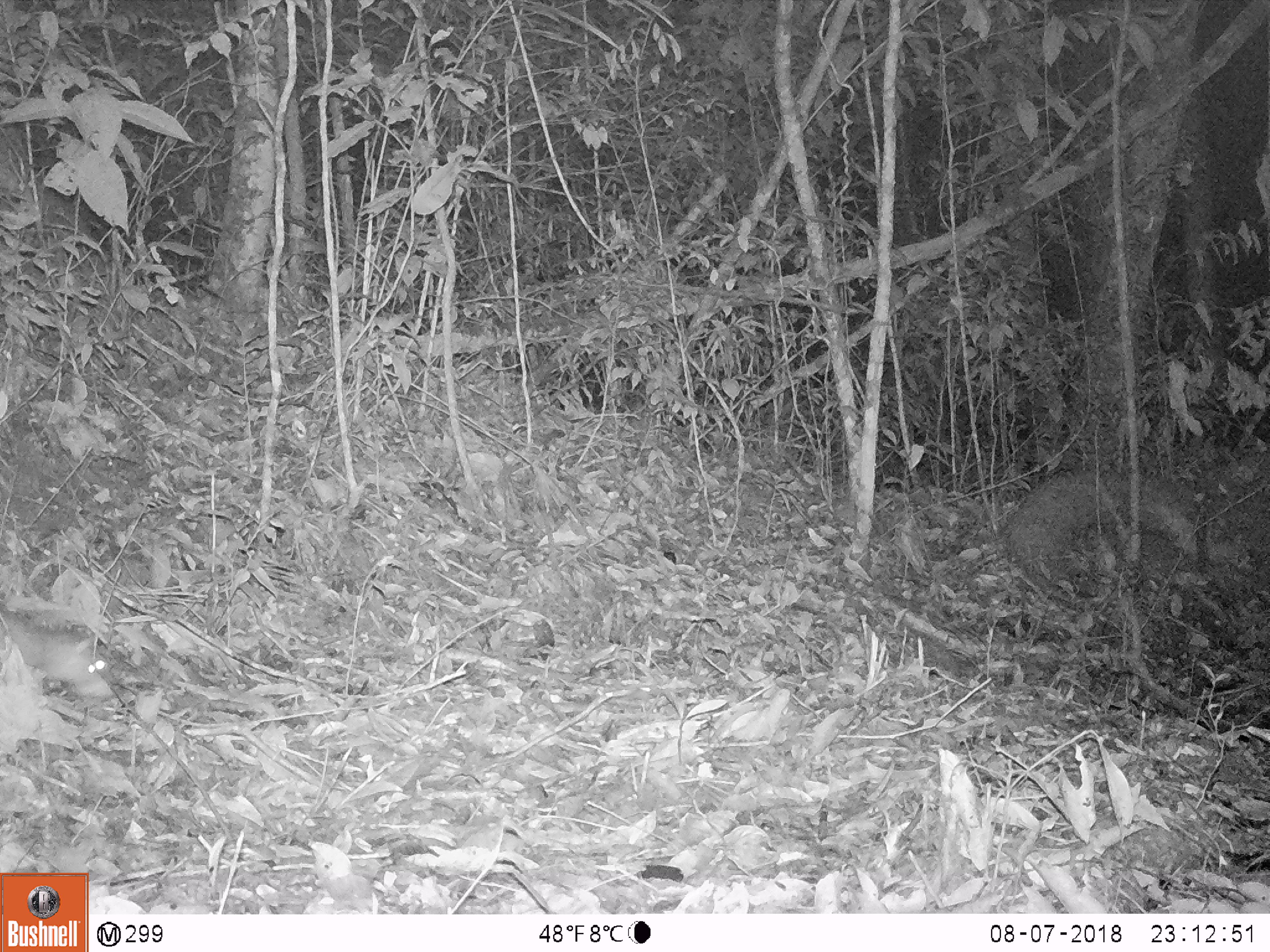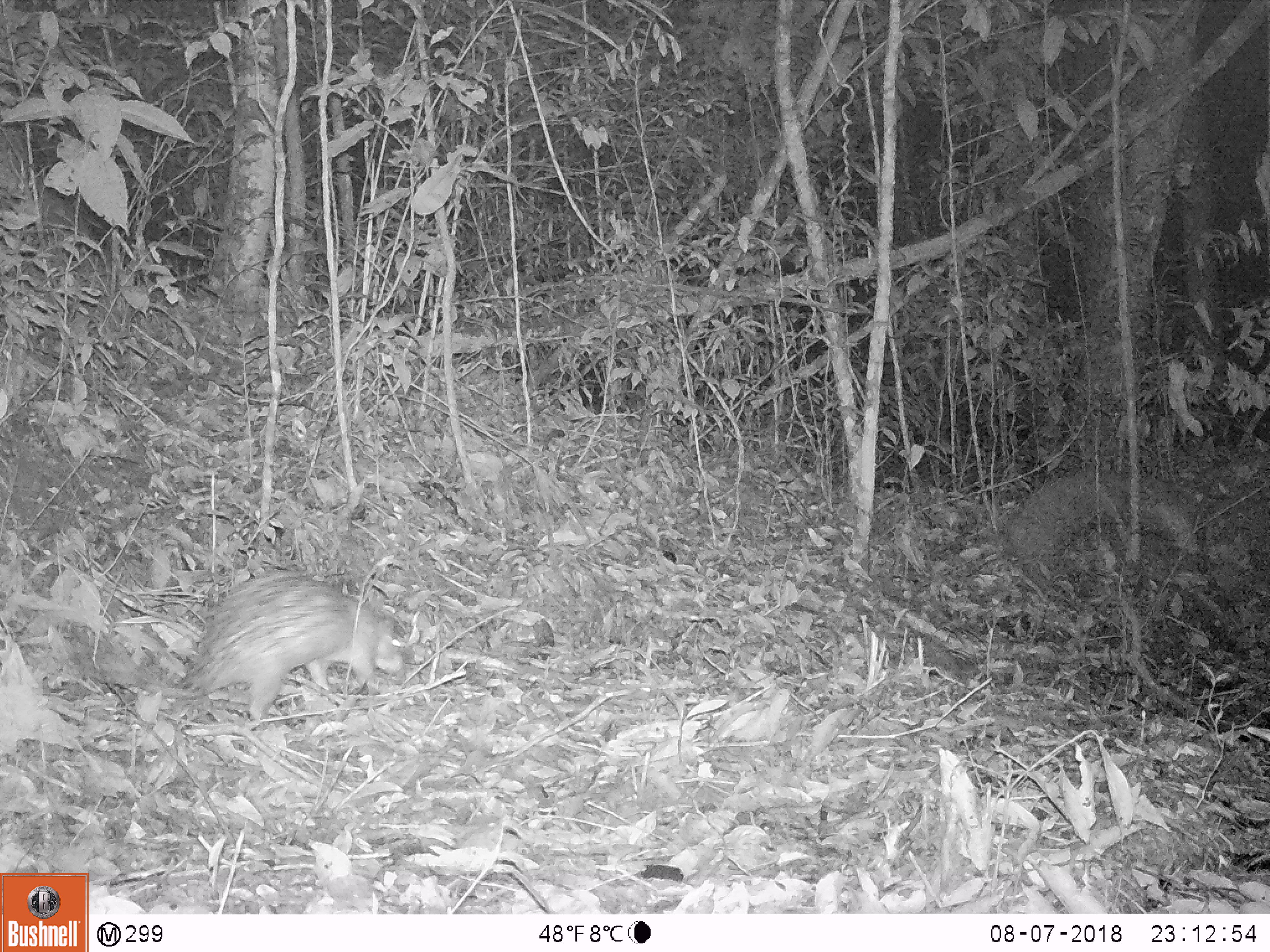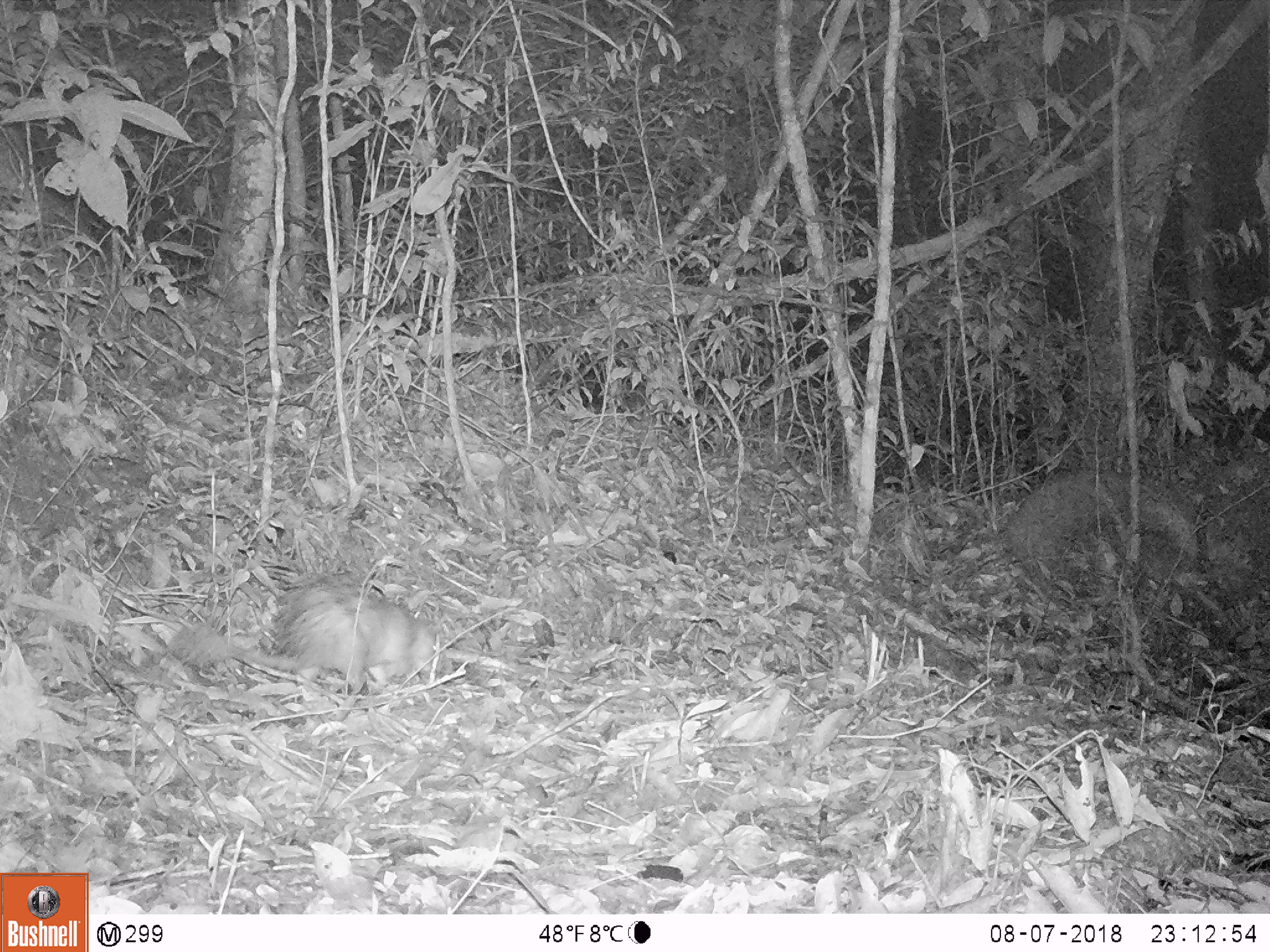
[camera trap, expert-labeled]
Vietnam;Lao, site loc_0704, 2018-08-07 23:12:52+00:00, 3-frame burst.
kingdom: Animalia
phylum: Chordata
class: Mammalia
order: Rodentia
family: Hystricidae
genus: Atherurus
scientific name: Atherurus macrourus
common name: asiatic brush-tailed porcupine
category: asiatic brush tailed porcupine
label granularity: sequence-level